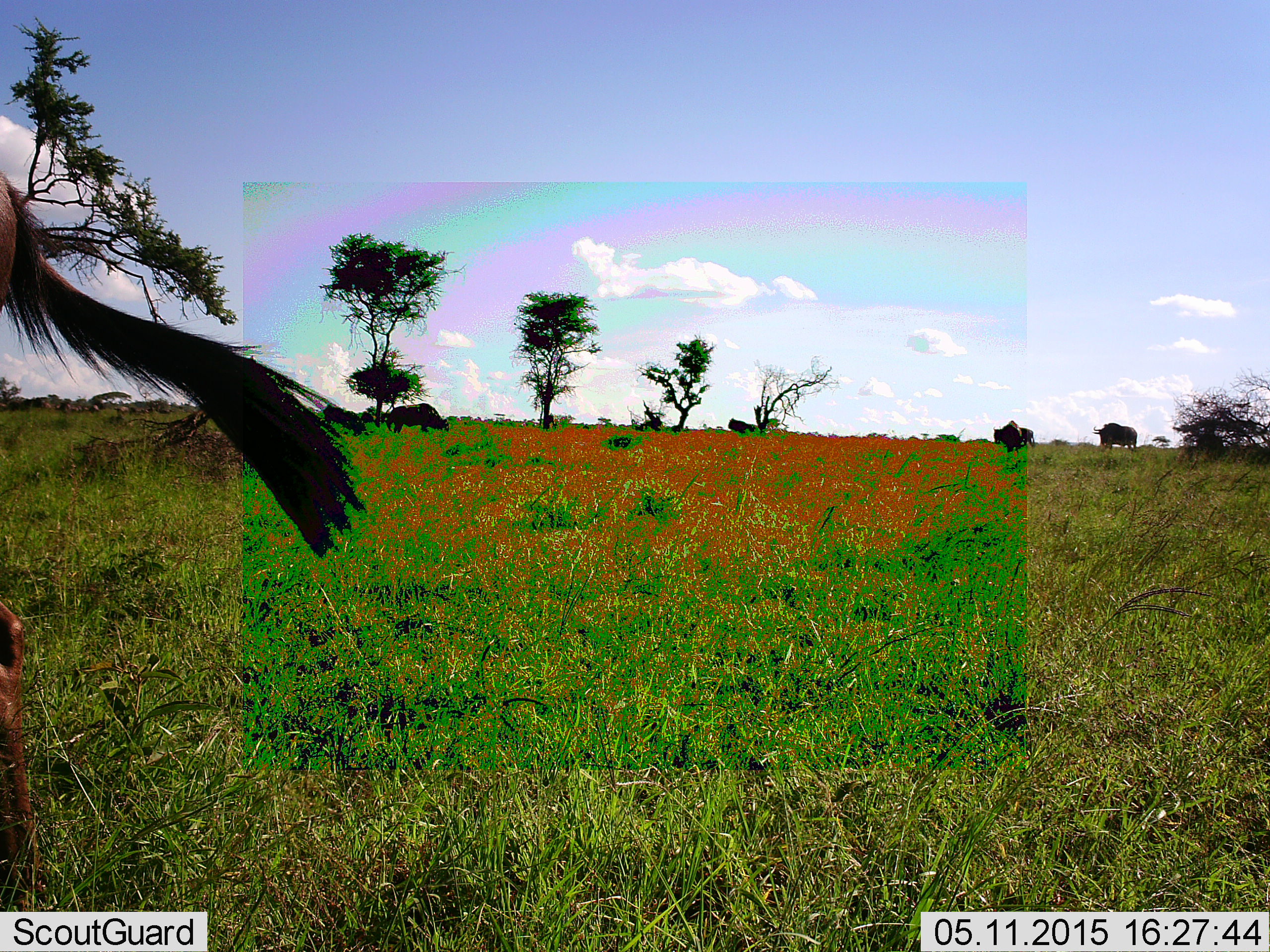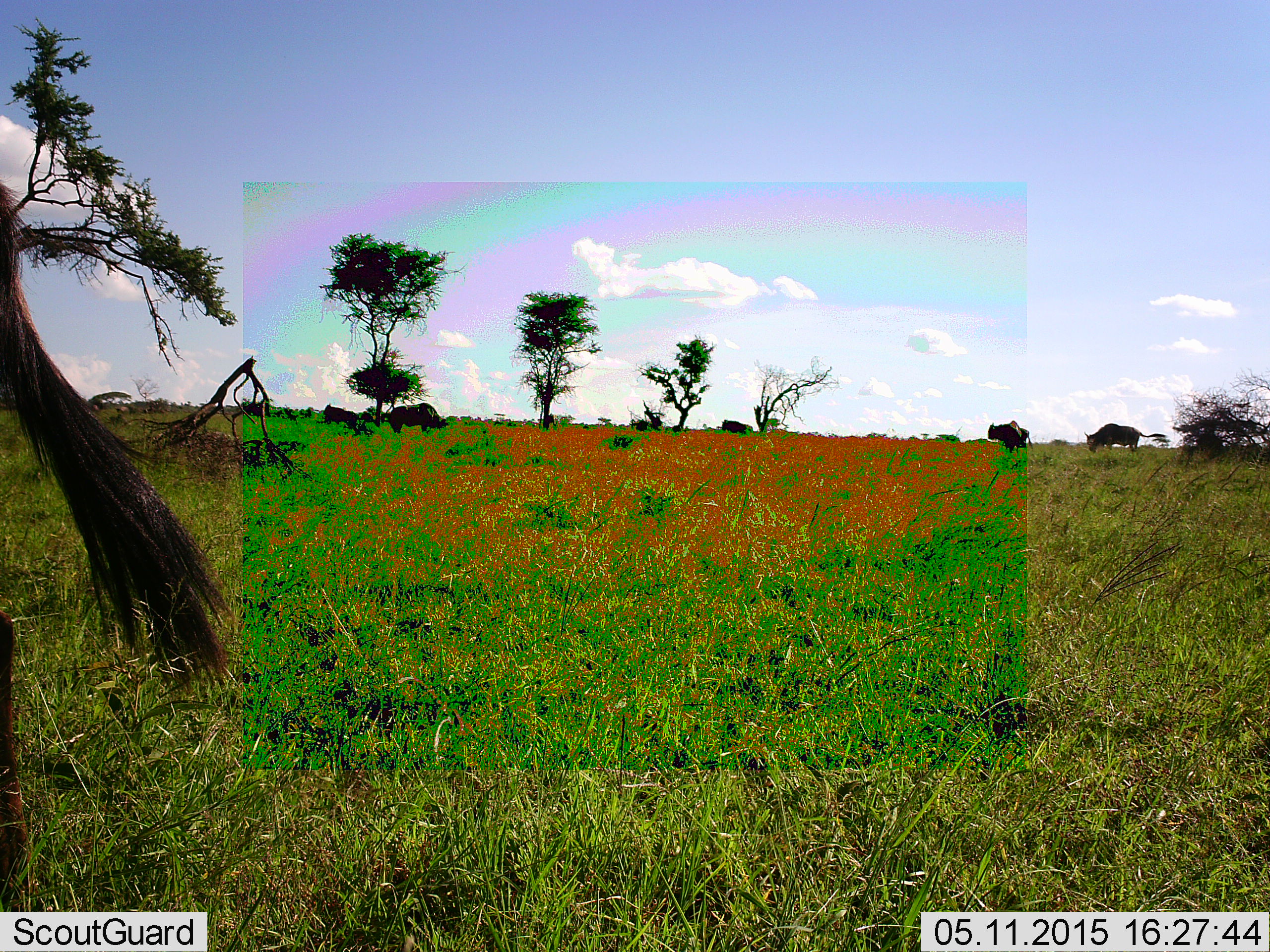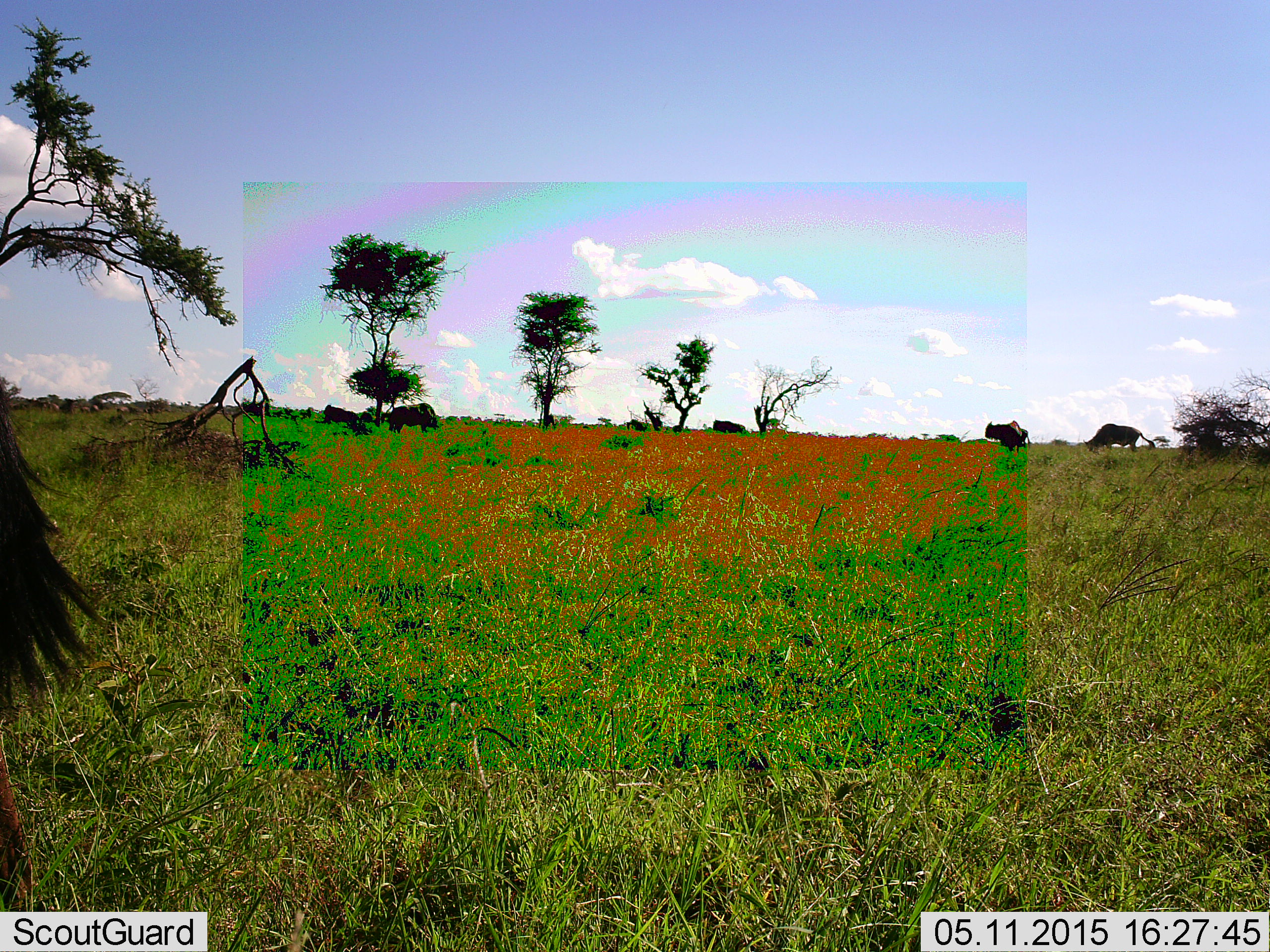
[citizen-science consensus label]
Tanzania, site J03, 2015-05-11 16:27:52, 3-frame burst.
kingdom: Animalia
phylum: Chordata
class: Mammalia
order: Artiodactyla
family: Bovidae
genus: Connochaetes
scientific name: Connochaetes taurinus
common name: blue wildebeest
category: wildebeest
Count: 6.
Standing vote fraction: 50%.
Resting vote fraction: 10%.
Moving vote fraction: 40%.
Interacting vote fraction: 0%.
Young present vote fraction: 10%.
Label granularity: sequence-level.